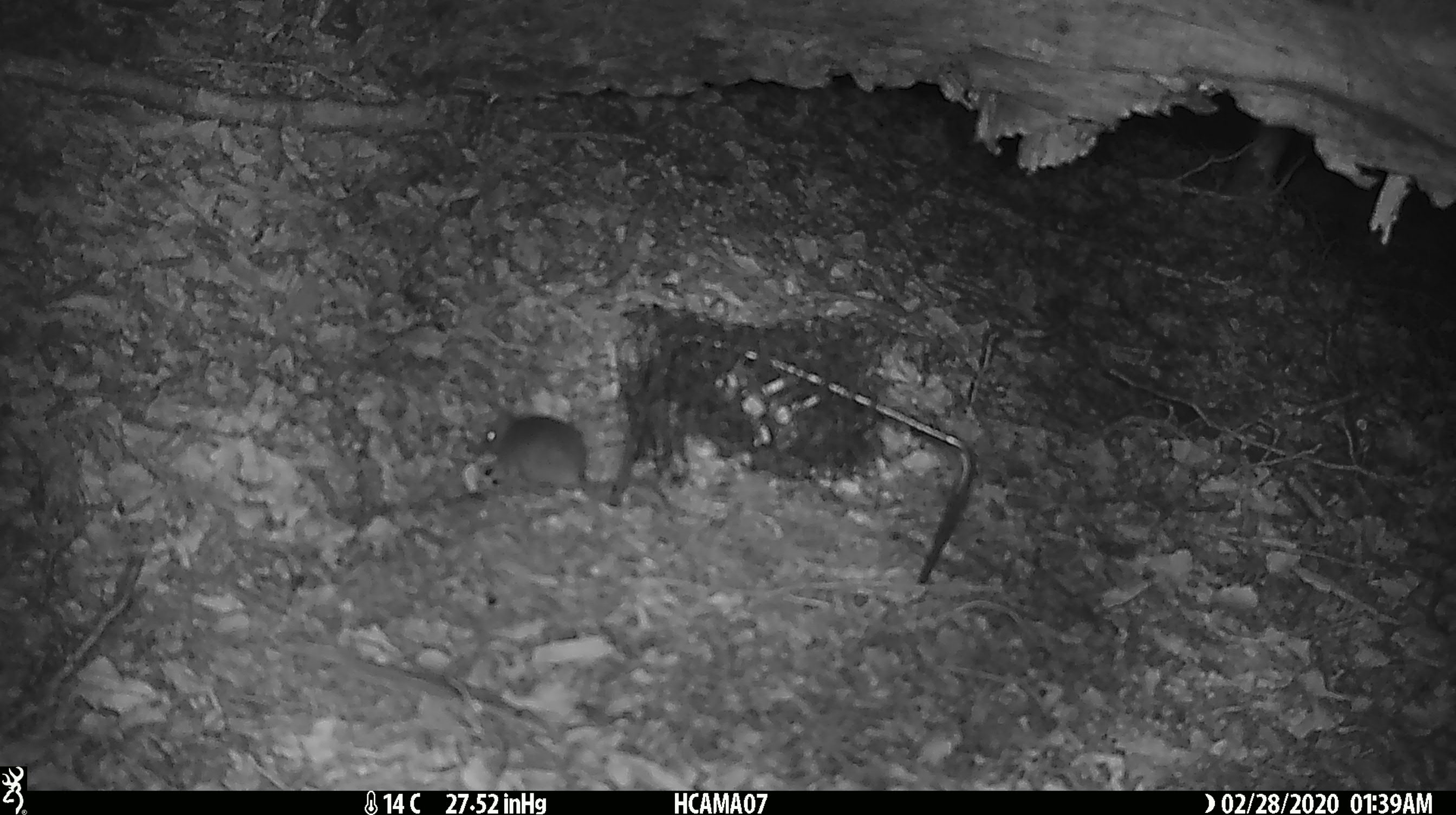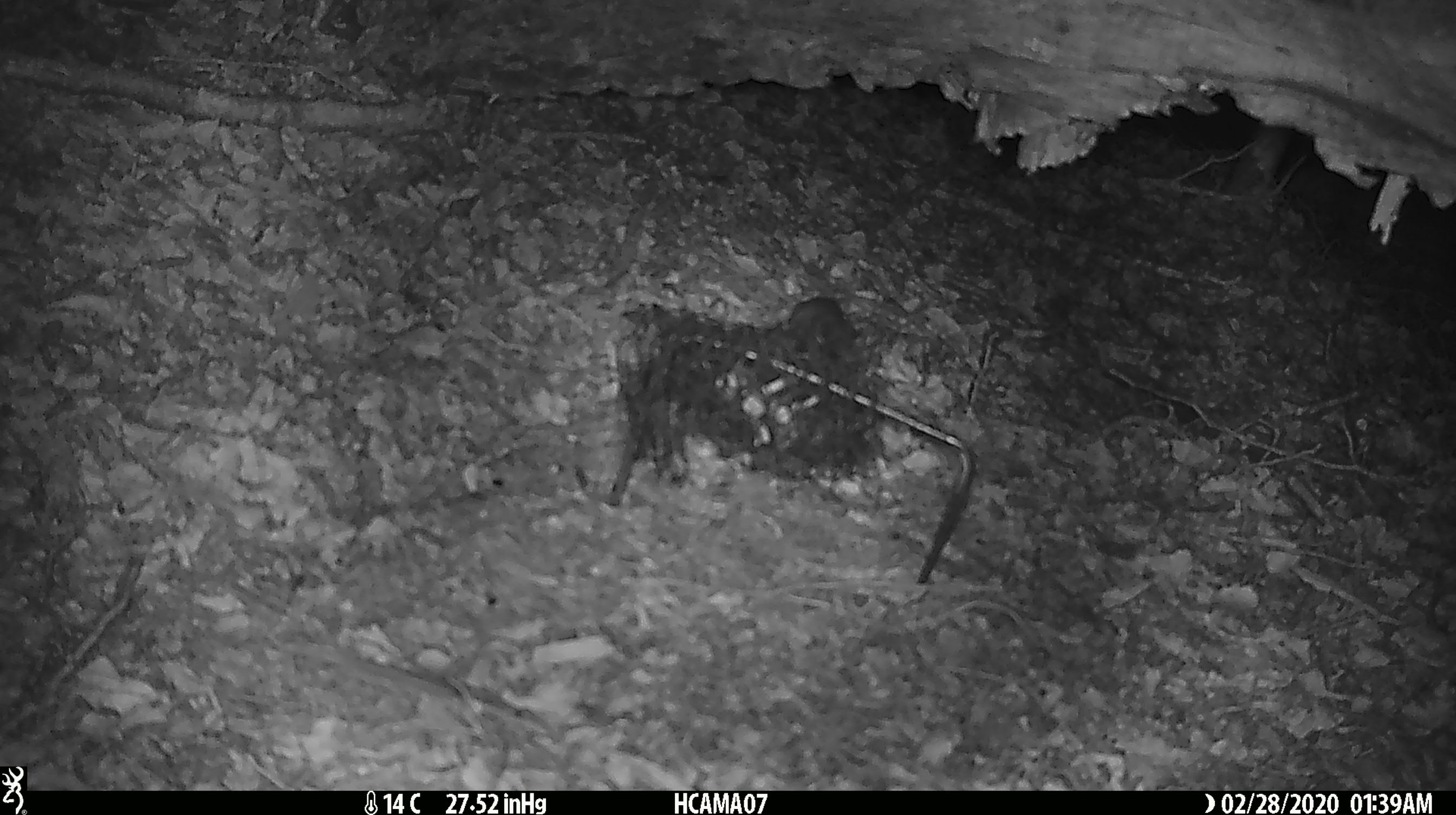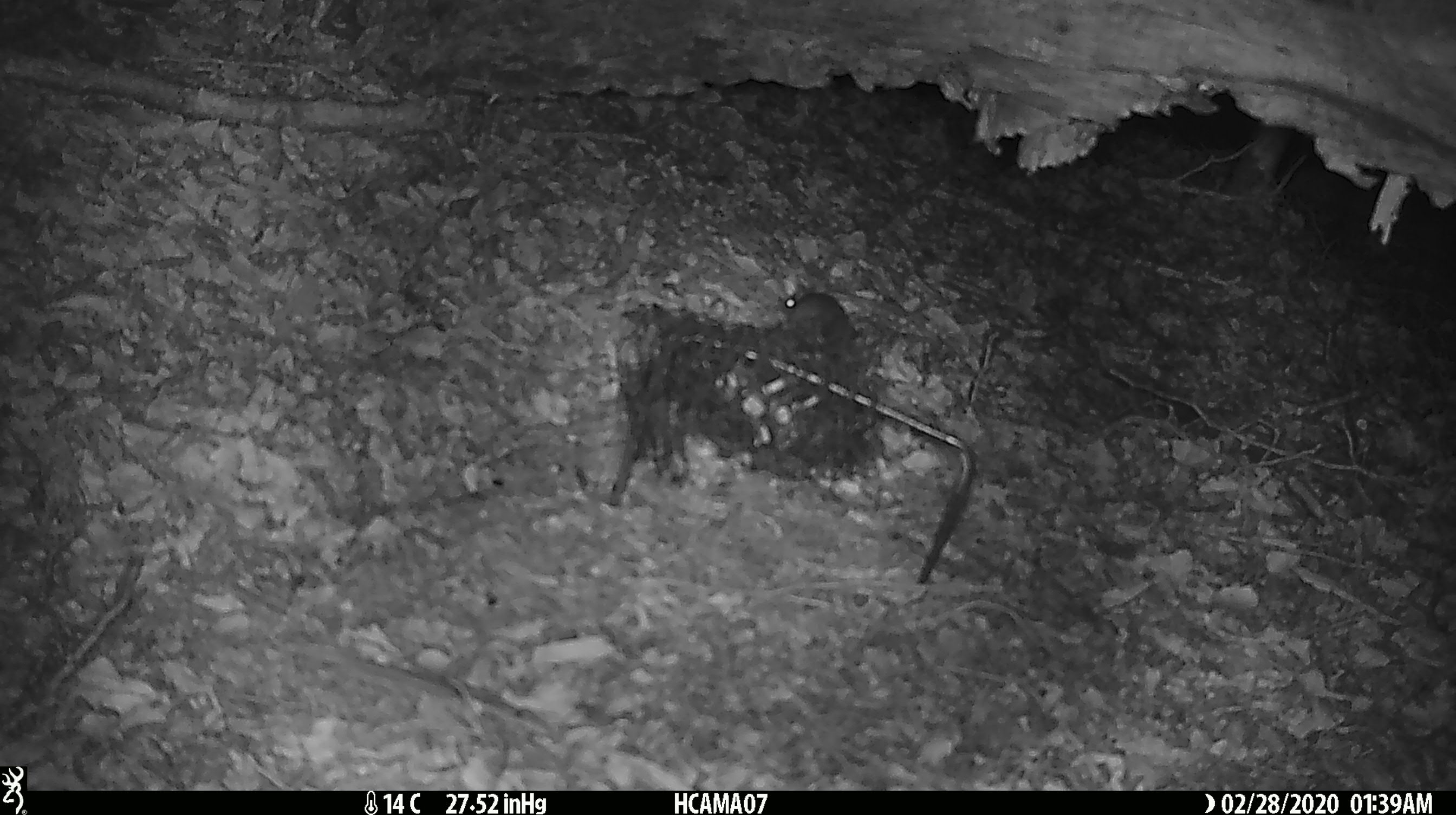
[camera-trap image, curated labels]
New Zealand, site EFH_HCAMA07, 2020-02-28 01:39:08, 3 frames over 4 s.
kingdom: Animalia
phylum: Chordata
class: Mammalia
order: Rodentia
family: Muridae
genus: Mus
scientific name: Mus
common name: mouse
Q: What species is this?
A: Mouse (Mus).